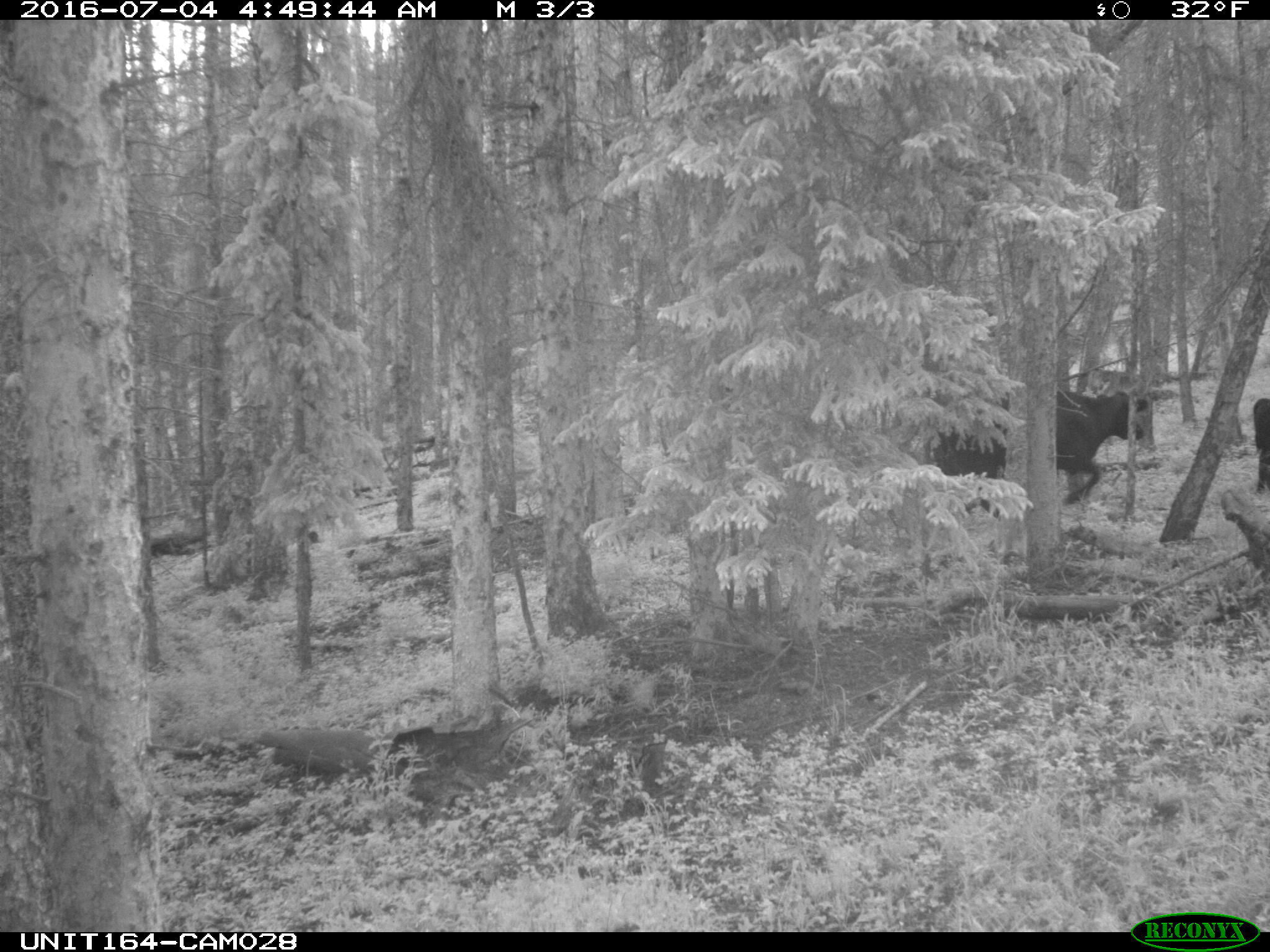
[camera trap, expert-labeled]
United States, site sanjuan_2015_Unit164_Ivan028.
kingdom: Animalia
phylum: Chordata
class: Mammalia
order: Artiodactyla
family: Bovidae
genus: Bos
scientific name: Bos taurus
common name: domestic cow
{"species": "Bos taurus (domestic cow)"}